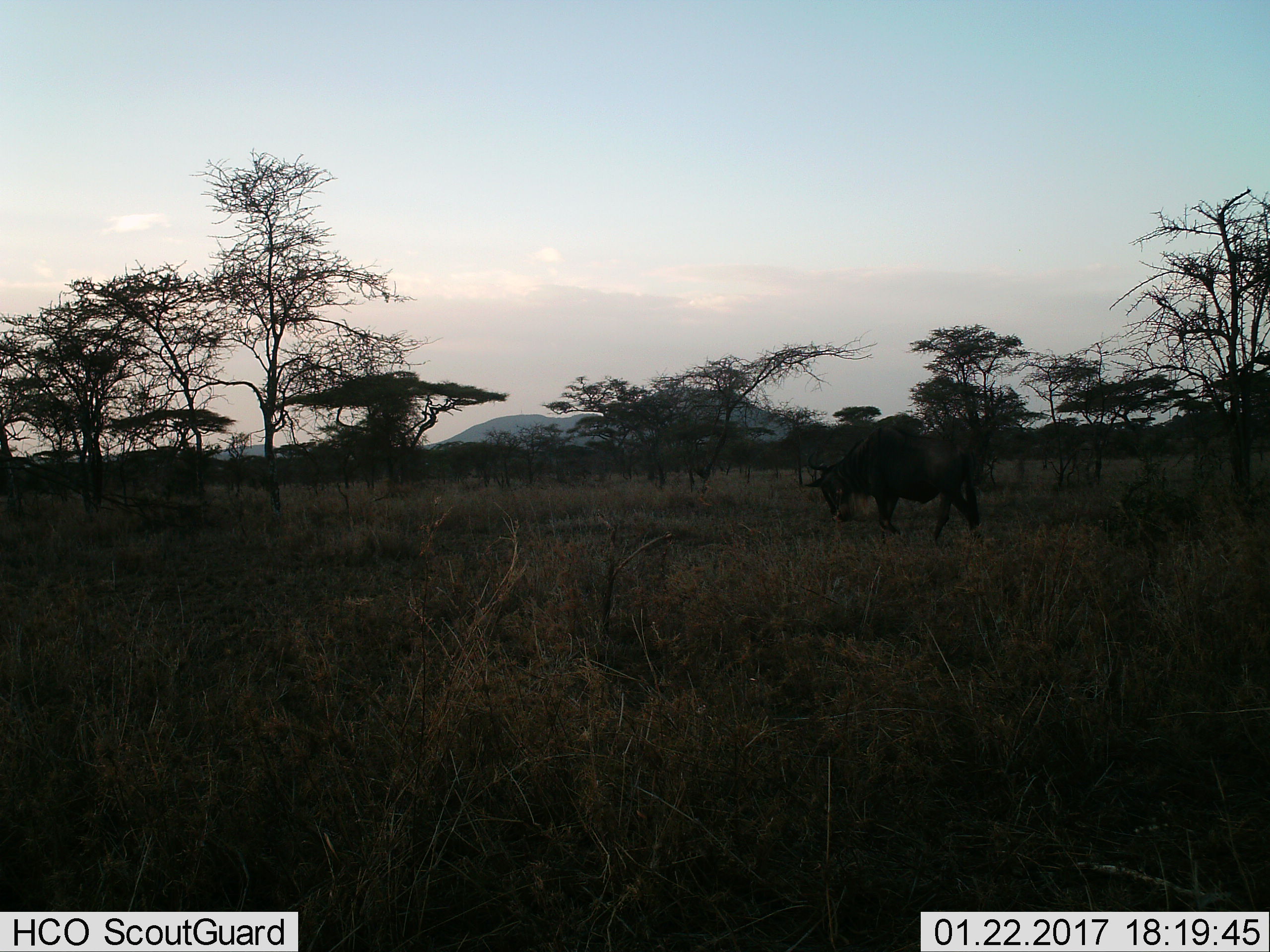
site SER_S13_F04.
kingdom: Animalia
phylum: Chordata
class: Mammalia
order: Artiodactyla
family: Bovidae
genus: Connochaetes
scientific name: Connochaetes taurinus taurinus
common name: blue wildebeest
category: wildebeestblue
Wildebeestblue (blue wildebeest) (Connochaetes taurinus taurinus), count 1. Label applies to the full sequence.